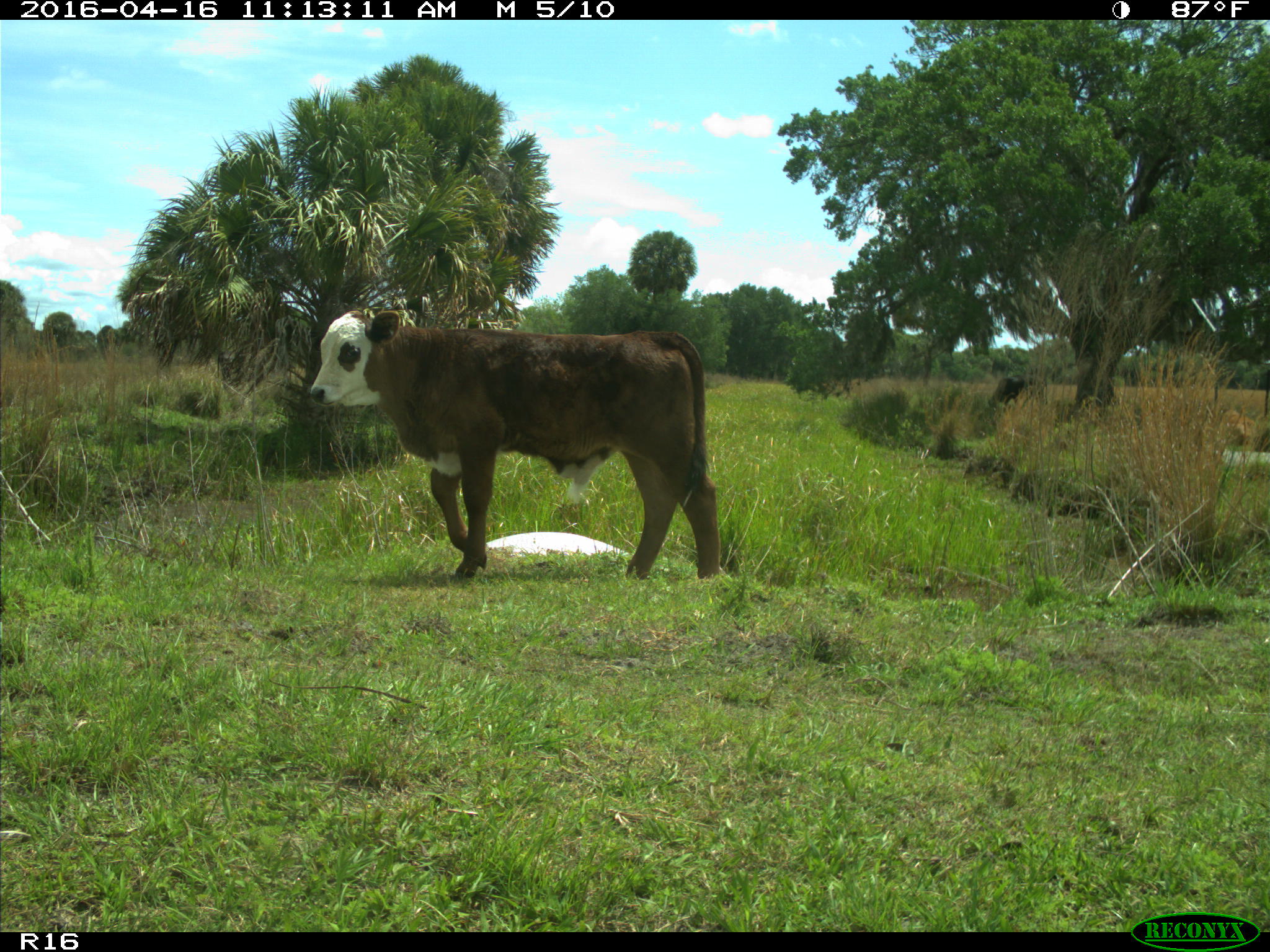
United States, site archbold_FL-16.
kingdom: Animalia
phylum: Chordata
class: Mammalia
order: Artiodactyla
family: Bovidae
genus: Bos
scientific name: Bos taurus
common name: domestic cow